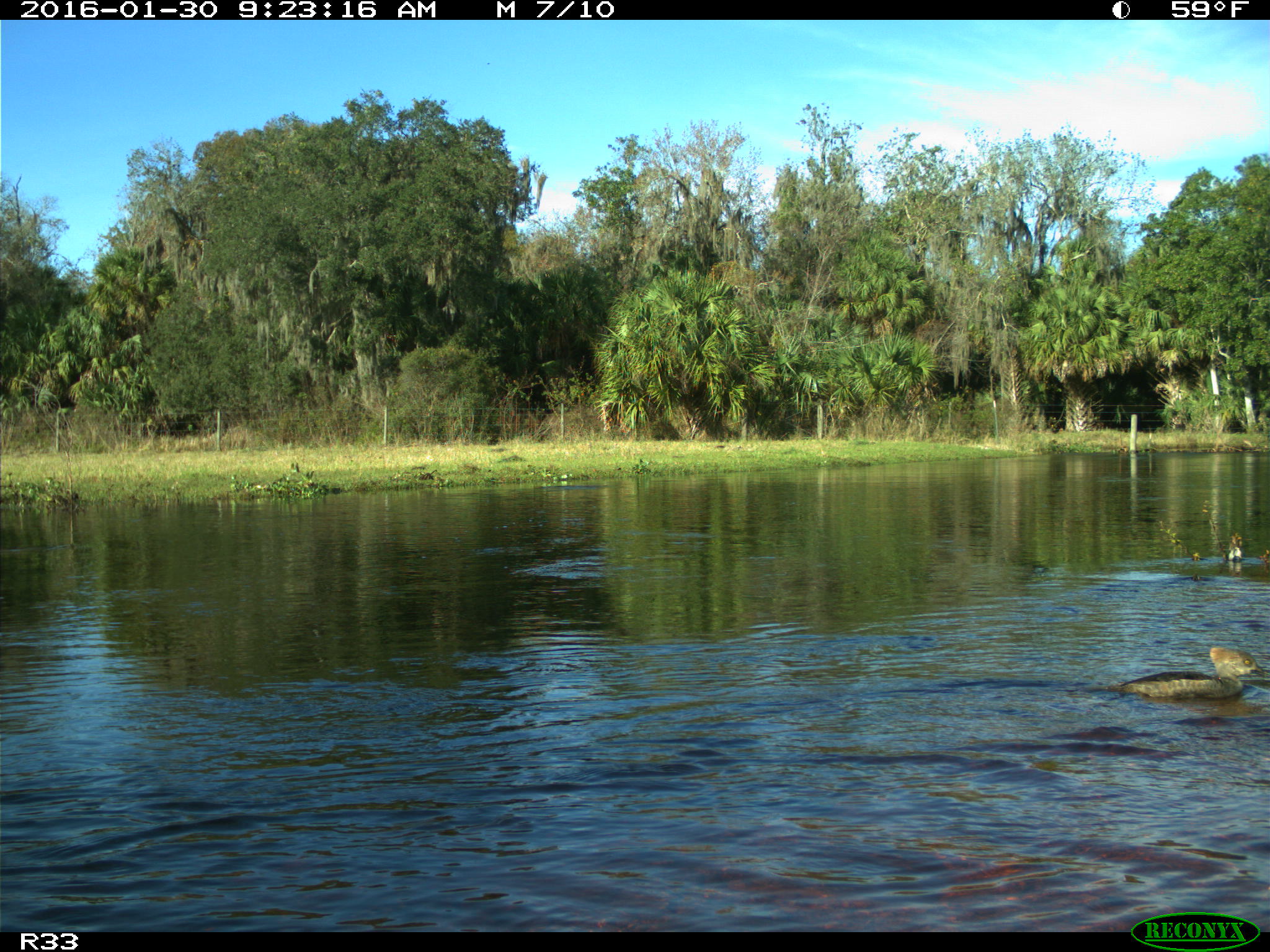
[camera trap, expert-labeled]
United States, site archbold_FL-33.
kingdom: Animalia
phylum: Chordata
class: Aves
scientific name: Aves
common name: birds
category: unidentified bird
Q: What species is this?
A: Unidentified bird (birds) (Aves).